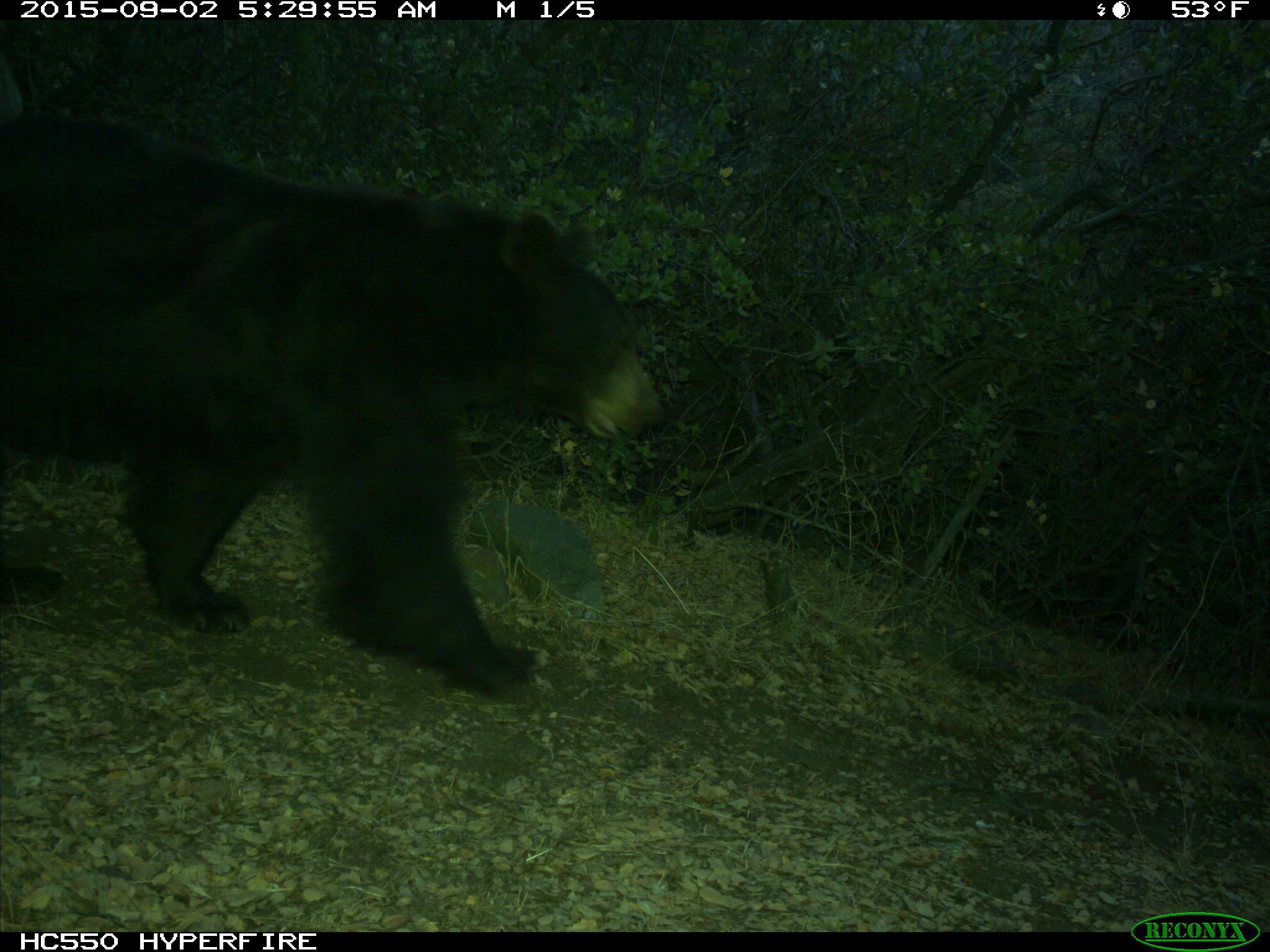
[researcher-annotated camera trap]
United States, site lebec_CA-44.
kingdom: Animalia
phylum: Chordata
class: Mammalia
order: Carnivora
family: Ursidae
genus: Ursus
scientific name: Ursus americanus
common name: american black bear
Ursus americanus (american black bear).